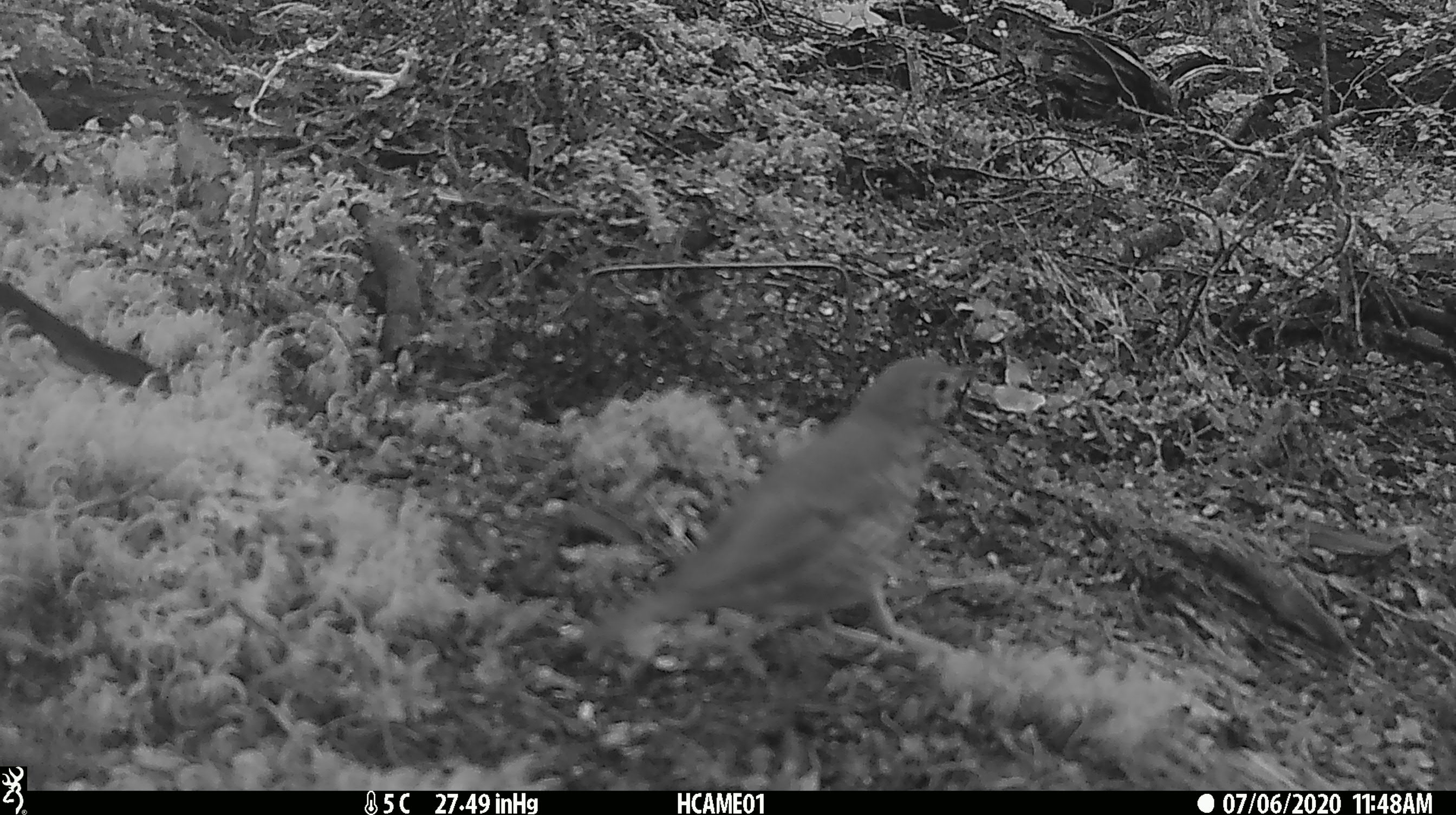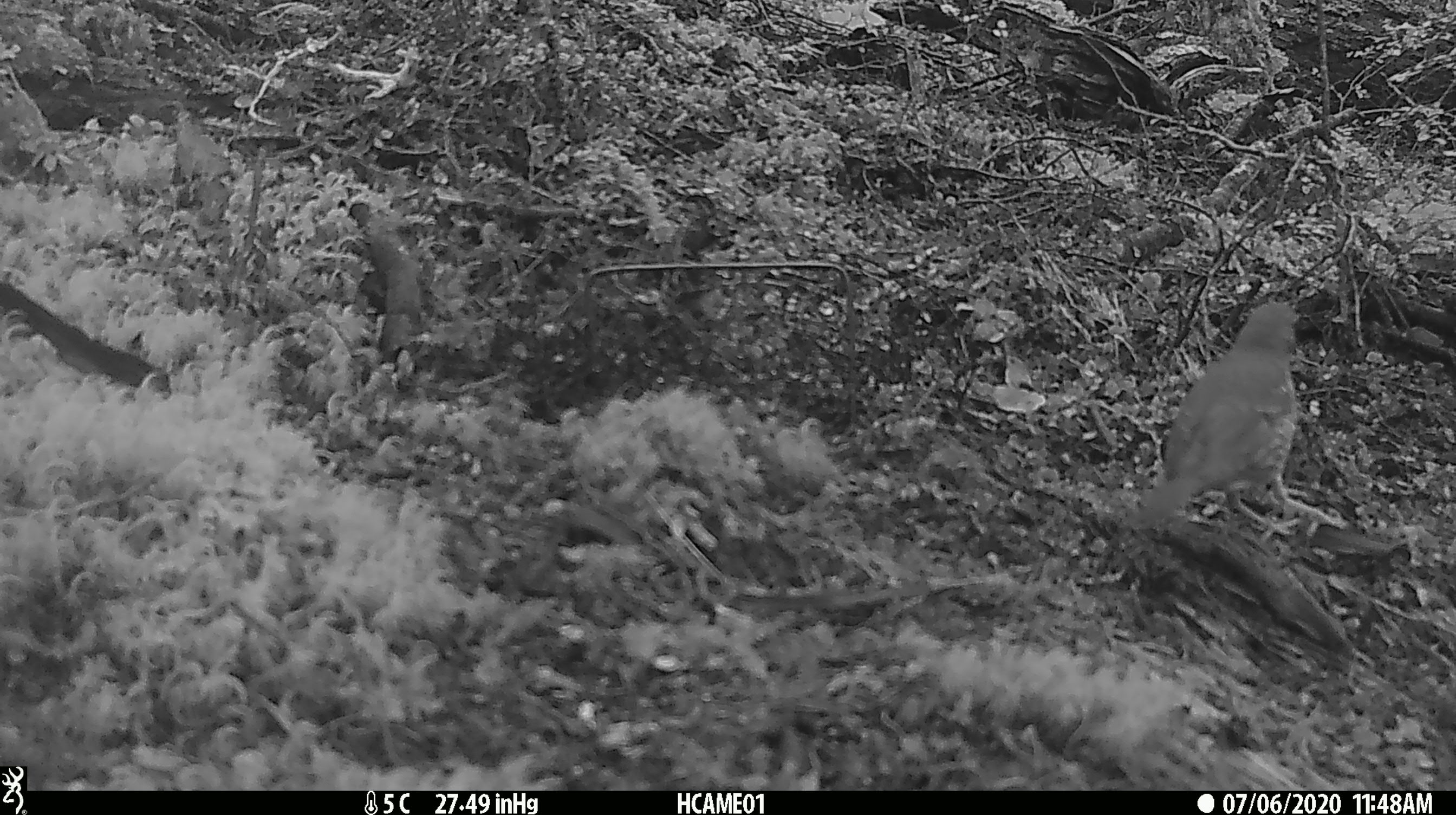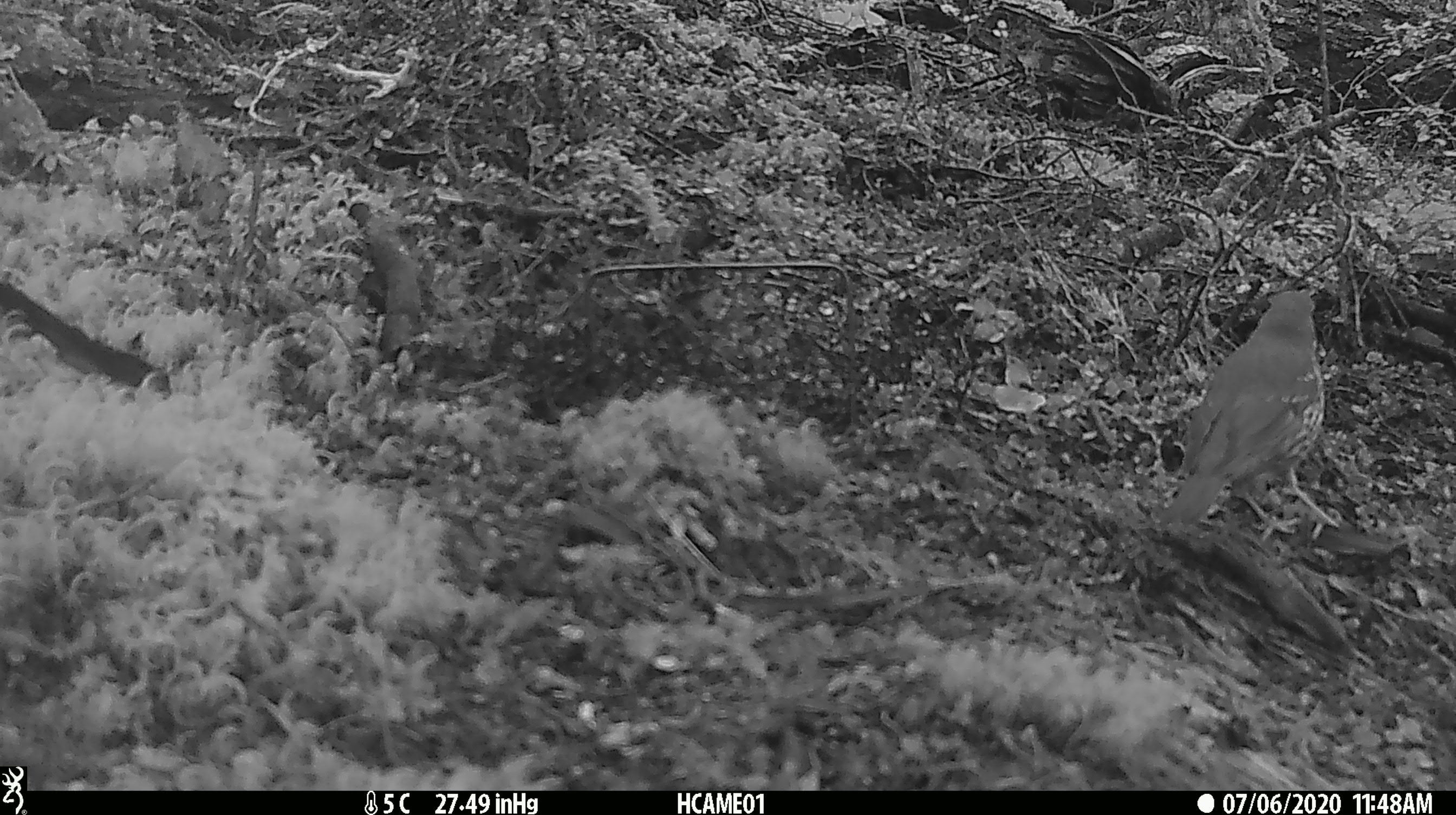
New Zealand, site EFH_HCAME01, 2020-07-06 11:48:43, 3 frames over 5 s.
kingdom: Animalia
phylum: Chordata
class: Aves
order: Passeriformes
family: Turdidae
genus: Turdus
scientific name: Turdus philomelos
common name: song thrush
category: thrush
Thrush (song thrush) (Turdus philomelos).